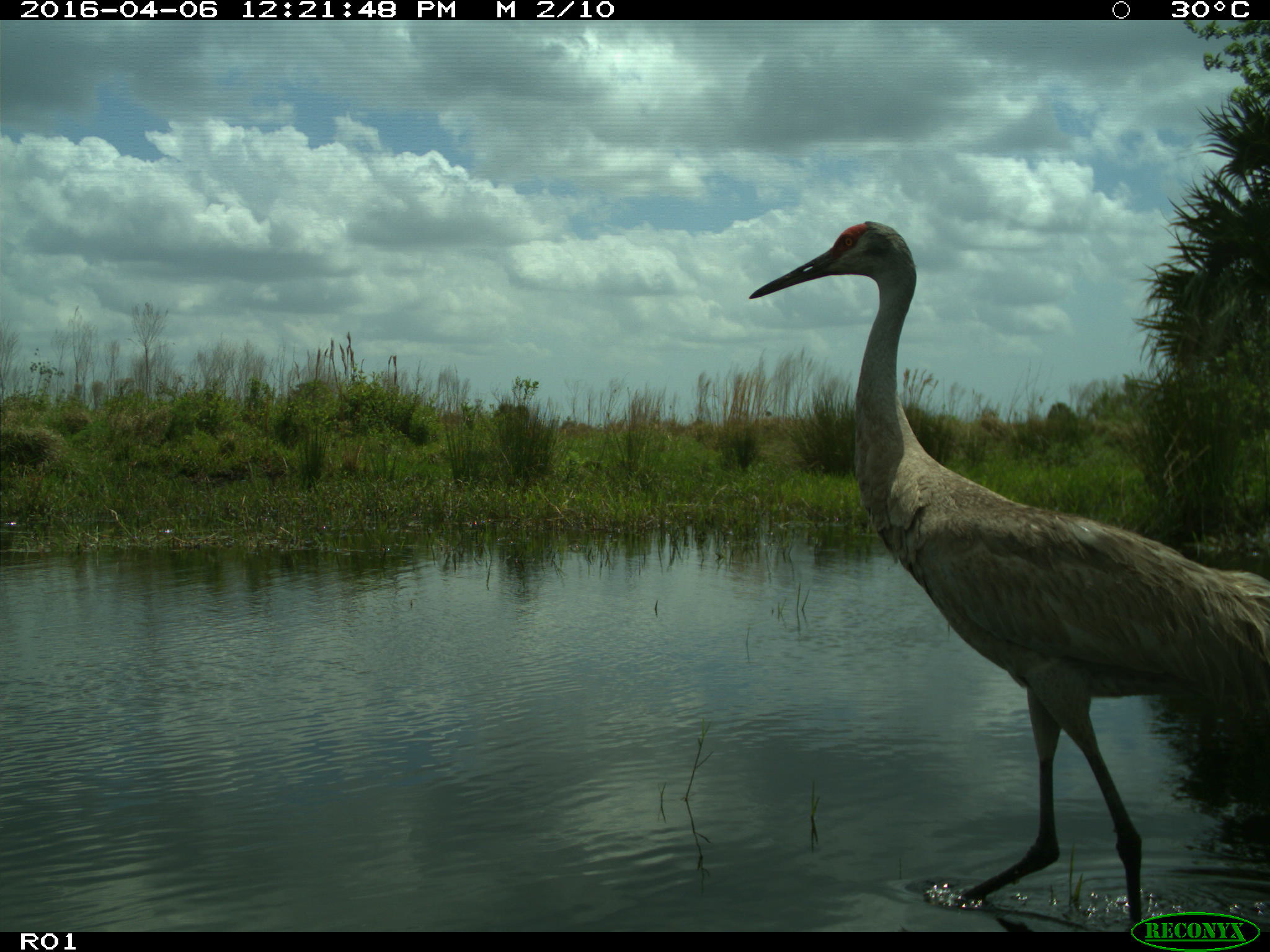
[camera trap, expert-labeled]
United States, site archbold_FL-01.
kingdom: Animalia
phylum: Chordata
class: Aves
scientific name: Aves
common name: birds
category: unidentified bird